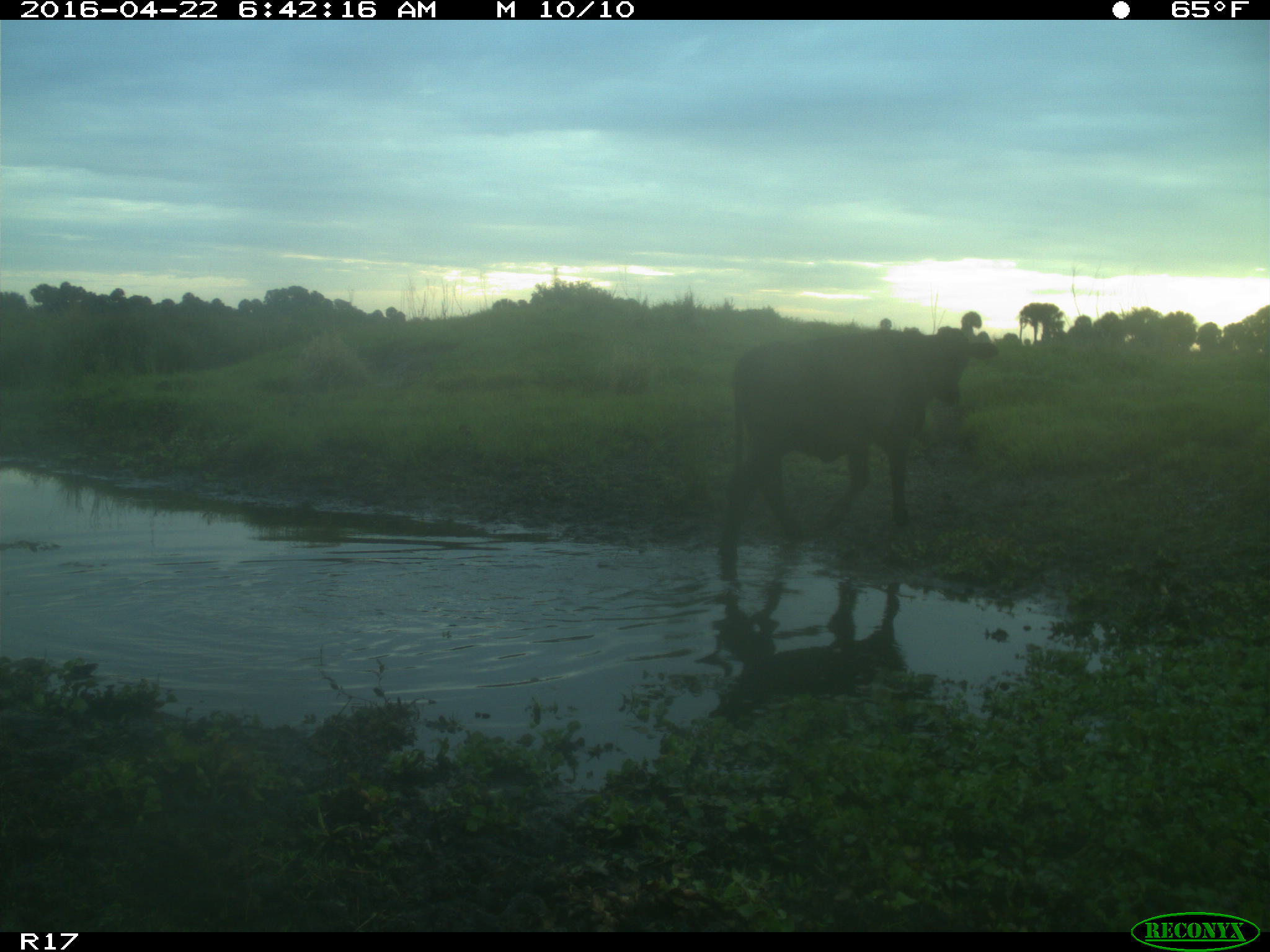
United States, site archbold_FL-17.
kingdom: Animalia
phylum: Chordata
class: Mammalia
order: Artiodactyla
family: Bovidae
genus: Bos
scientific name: Bos taurus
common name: domestic cow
Bos taurus (domestic cow).